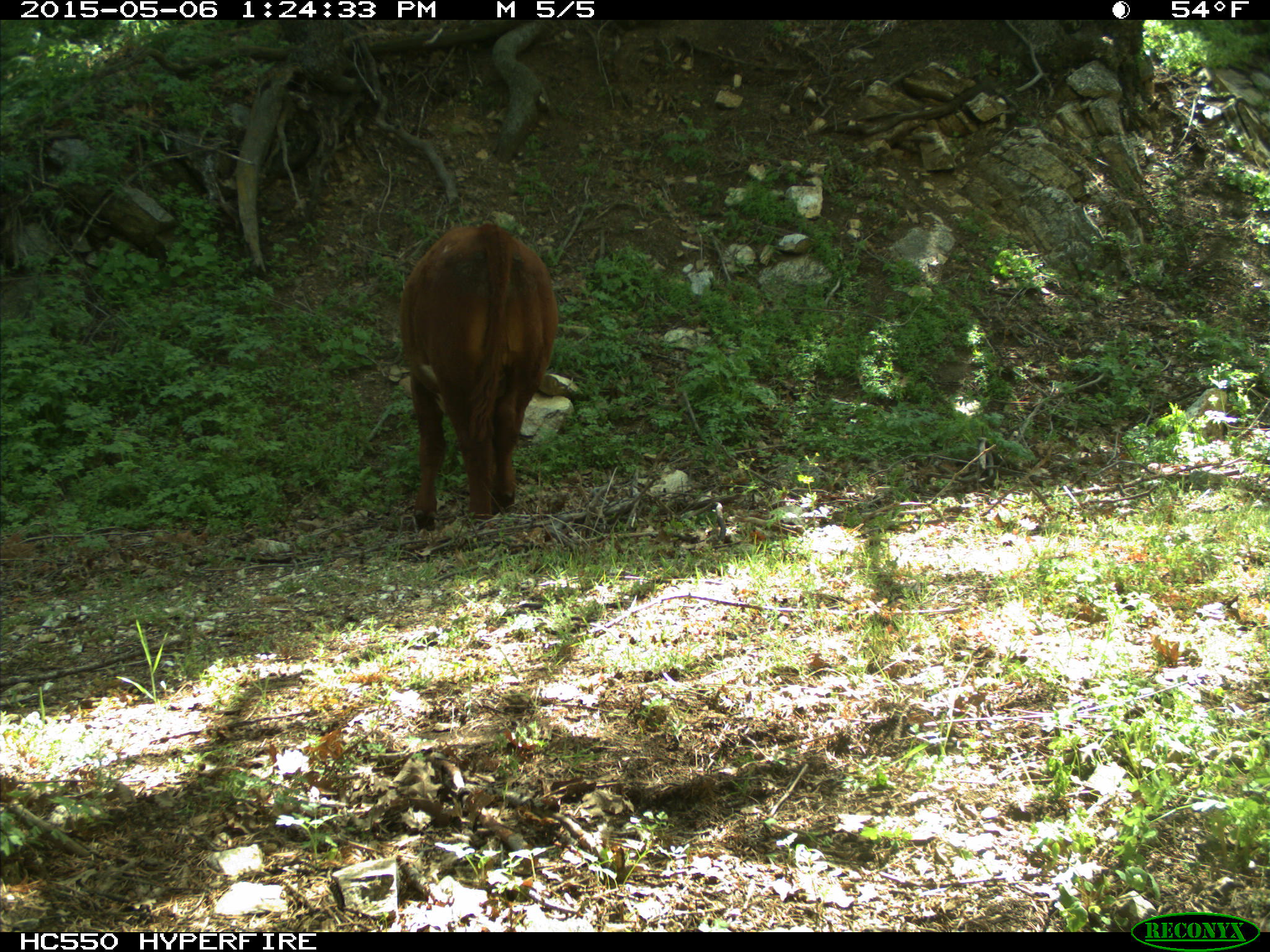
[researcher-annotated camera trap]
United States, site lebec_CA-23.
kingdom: Animalia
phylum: Chordata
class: Mammalia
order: Artiodactyla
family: Bovidae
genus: Bos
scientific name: Bos taurus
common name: domestic cow